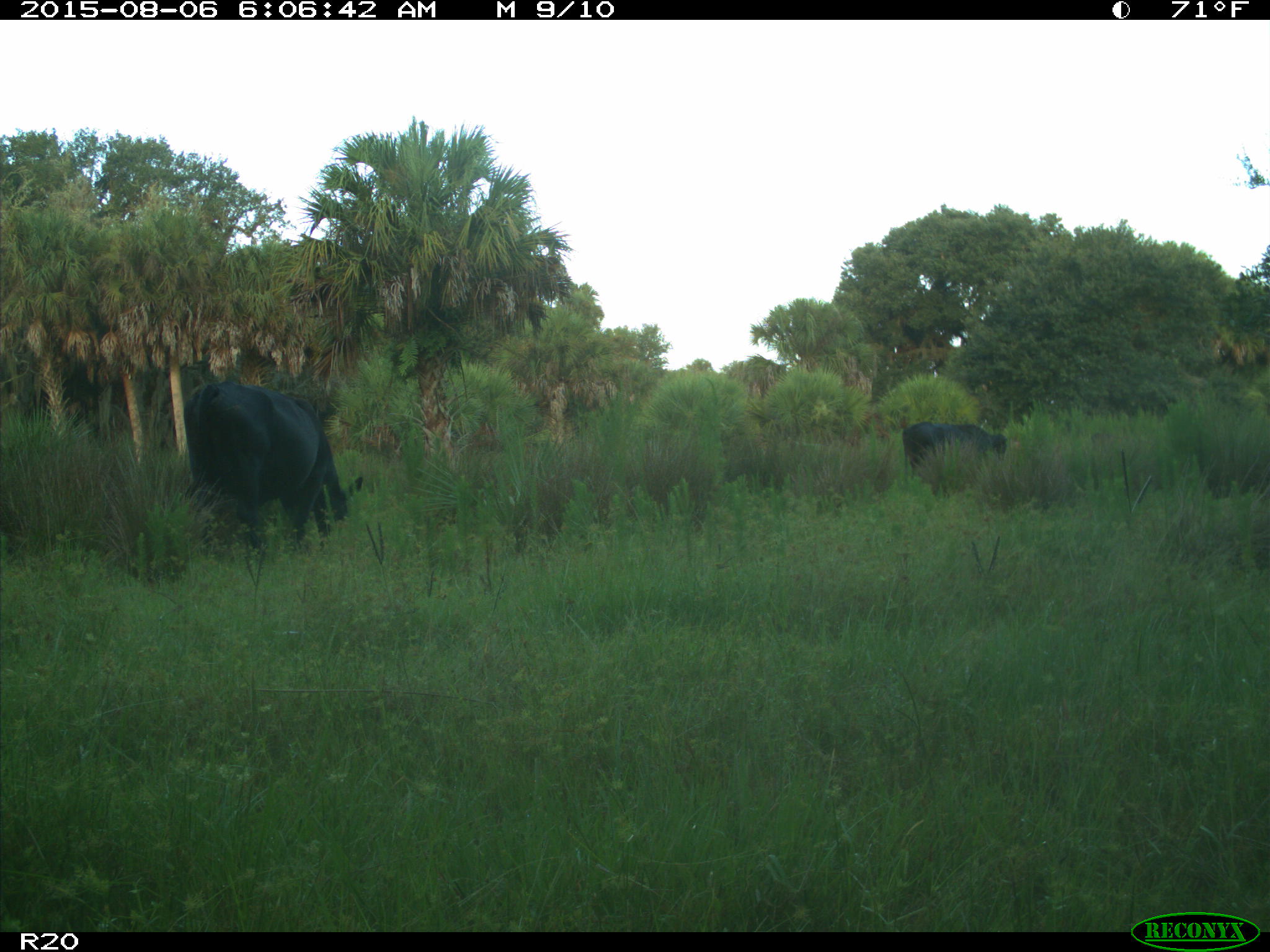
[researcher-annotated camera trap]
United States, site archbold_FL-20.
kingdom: Animalia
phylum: Chordata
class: Mammalia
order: Artiodactyla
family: Bovidae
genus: Bos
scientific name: Bos taurus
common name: domestic cow